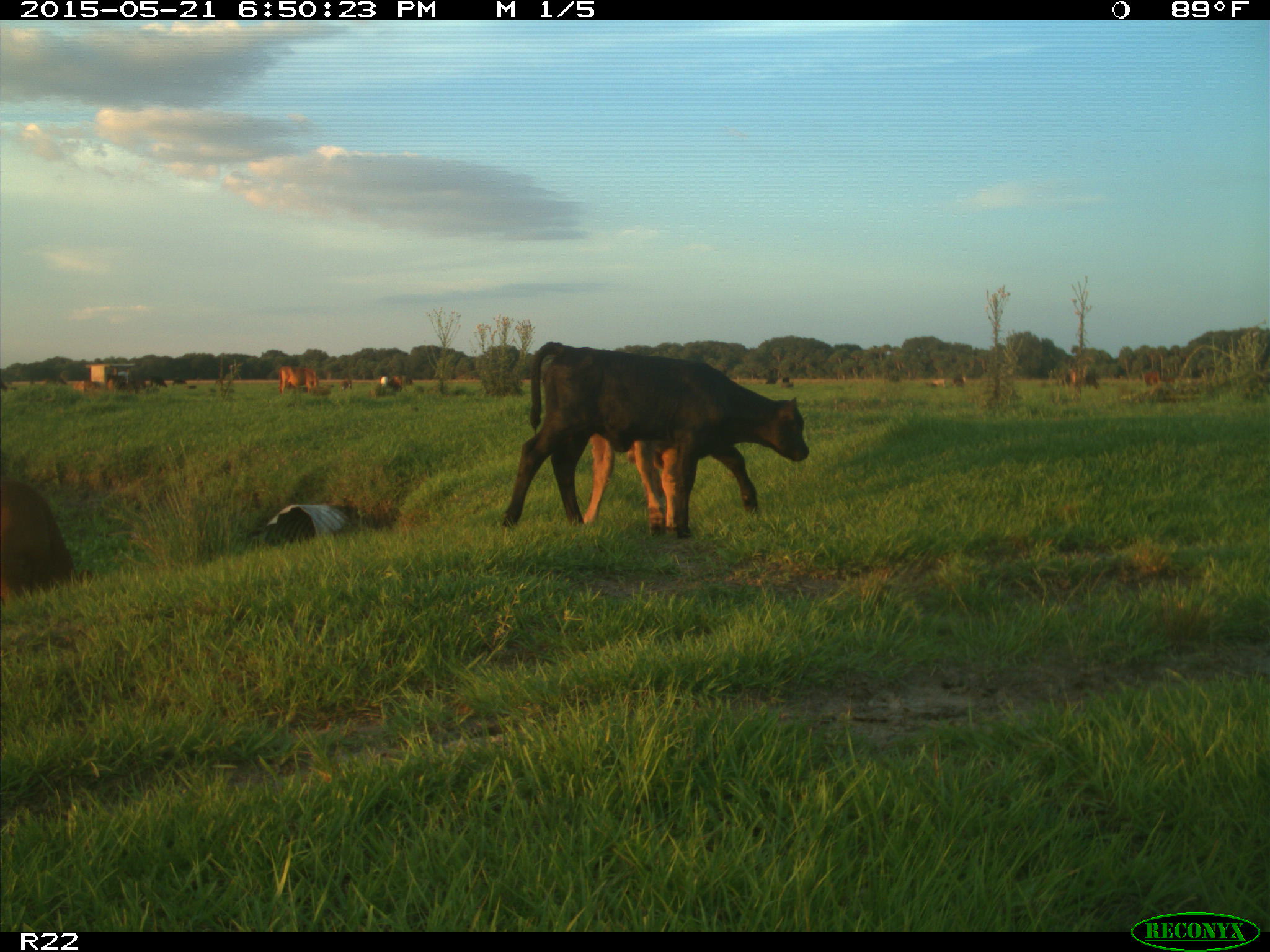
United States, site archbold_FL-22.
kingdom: Animalia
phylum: Chordata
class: Mammalia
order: Artiodactyla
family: Bovidae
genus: Bos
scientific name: Bos taurus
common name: domestic cow